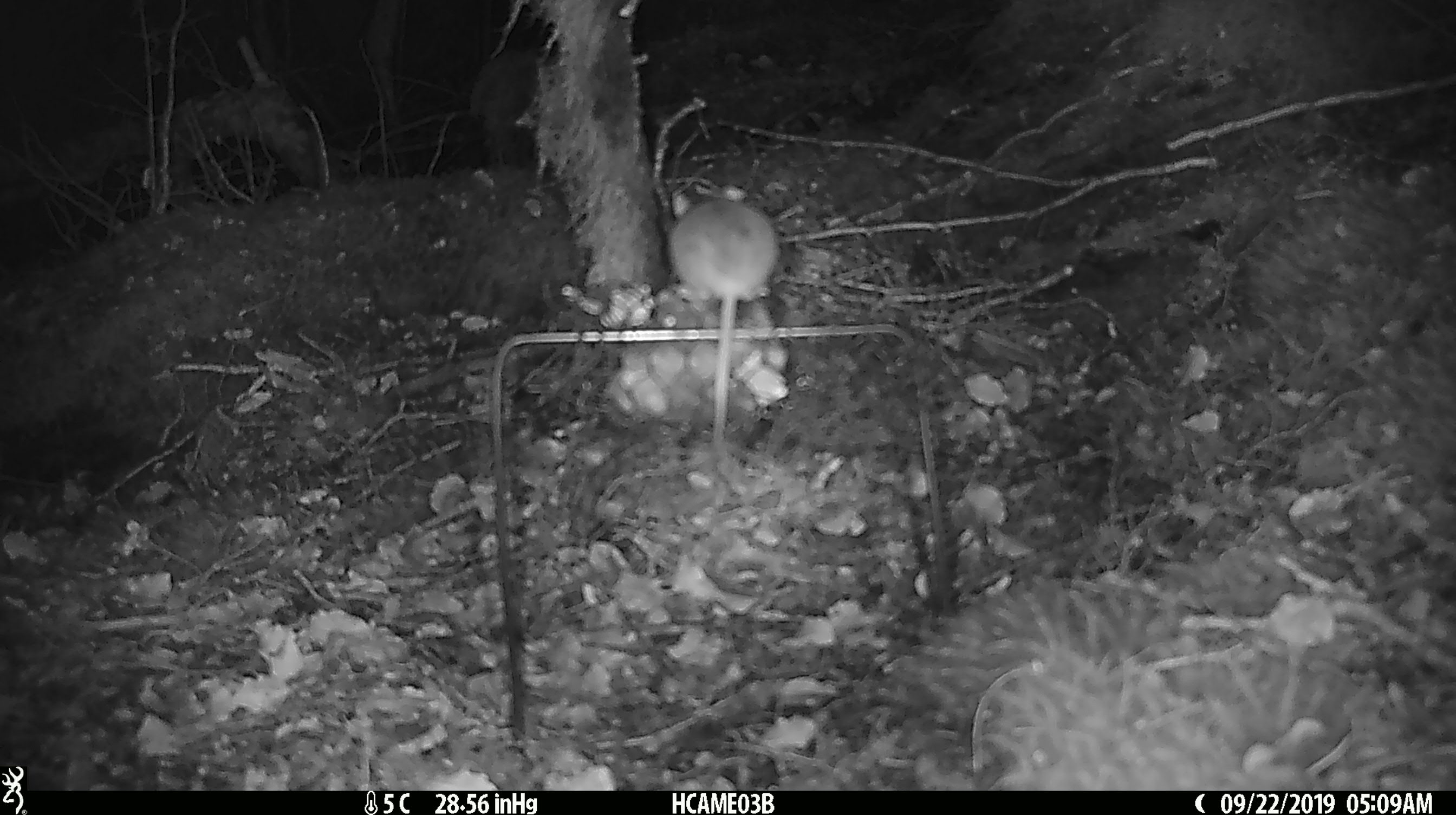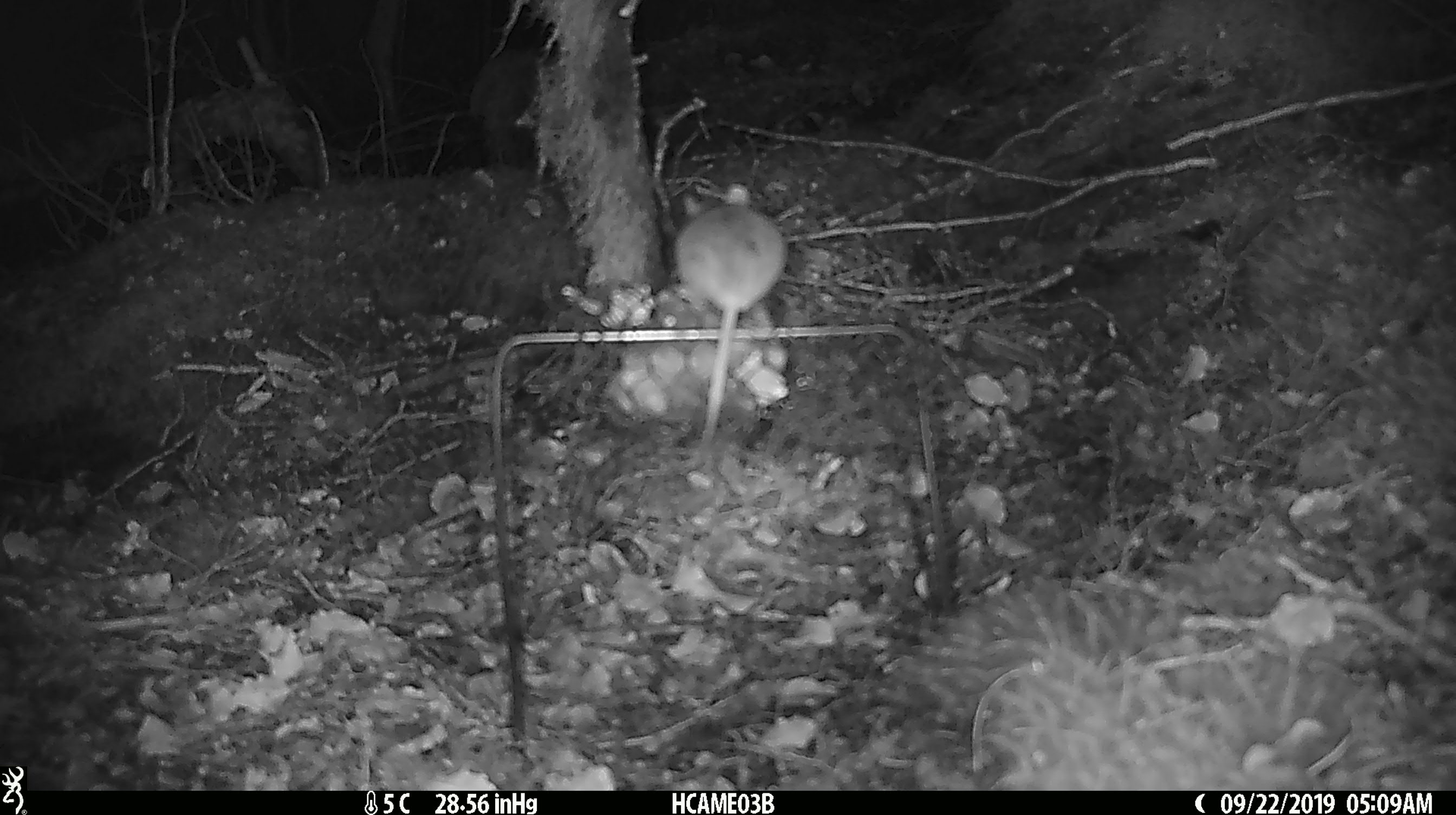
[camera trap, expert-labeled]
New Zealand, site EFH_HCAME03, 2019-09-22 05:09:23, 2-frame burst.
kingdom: Animalia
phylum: Chordata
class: Mammalia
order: Rodentia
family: Muridae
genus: Mus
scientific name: Mus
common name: mouse